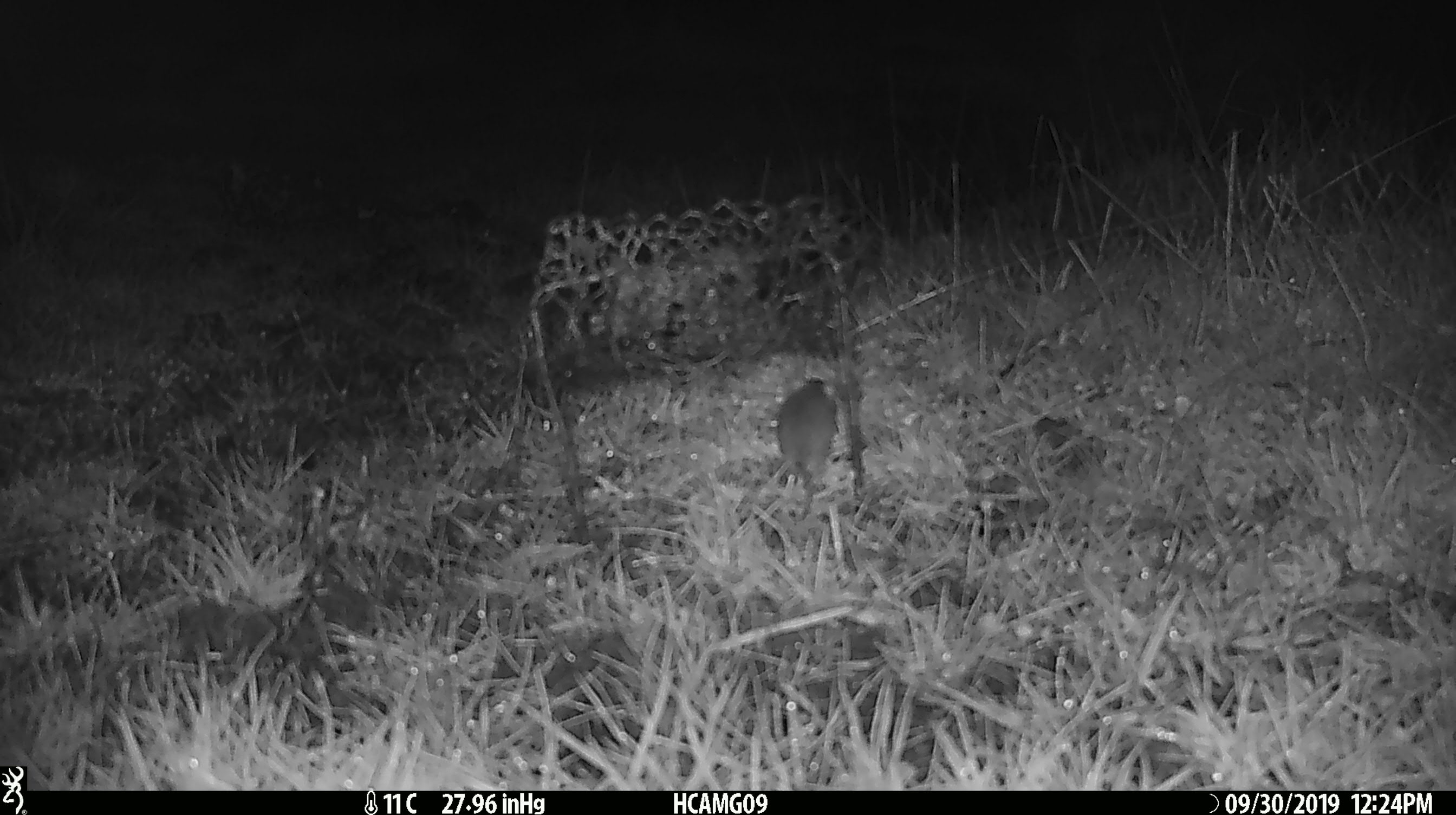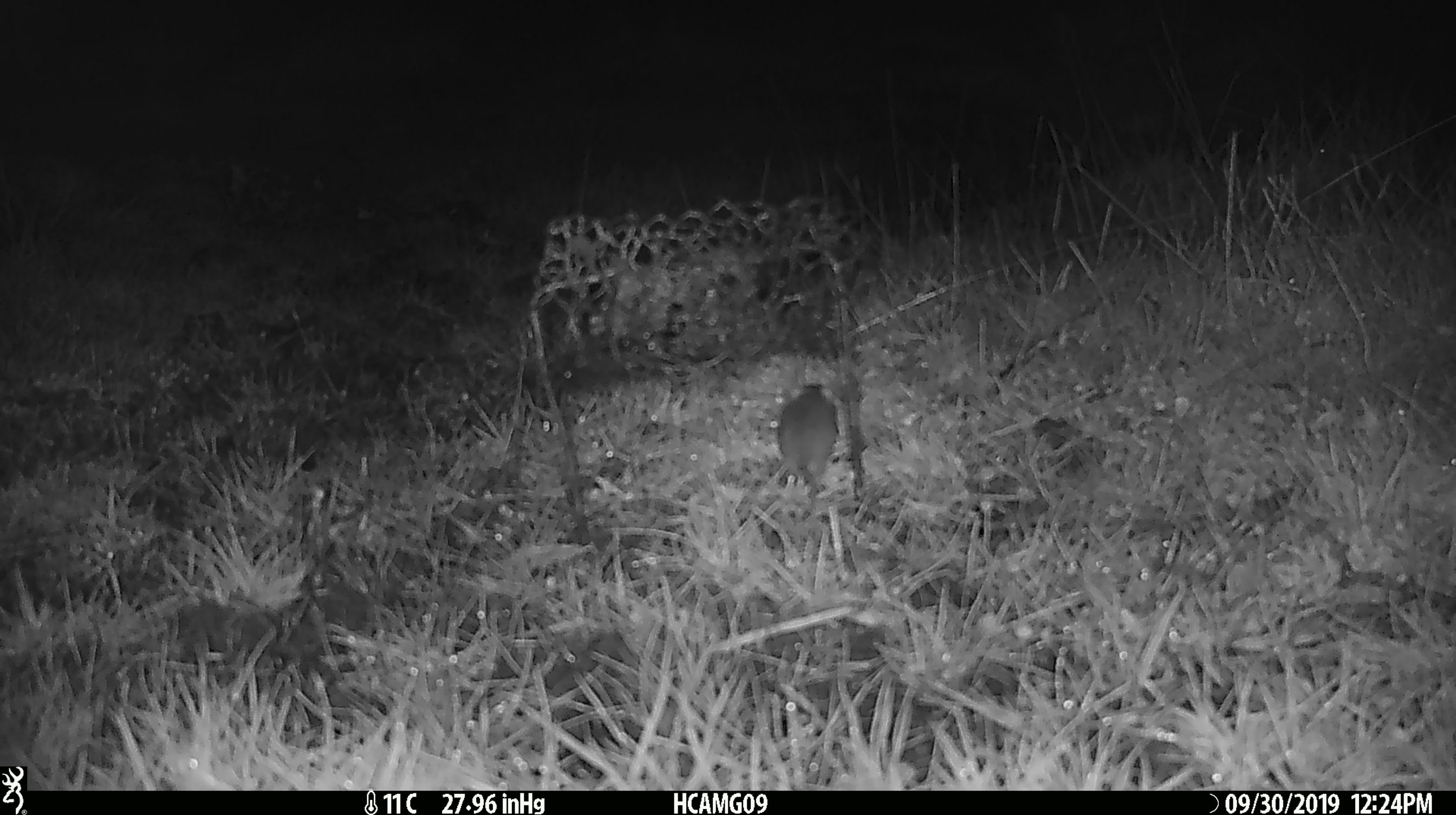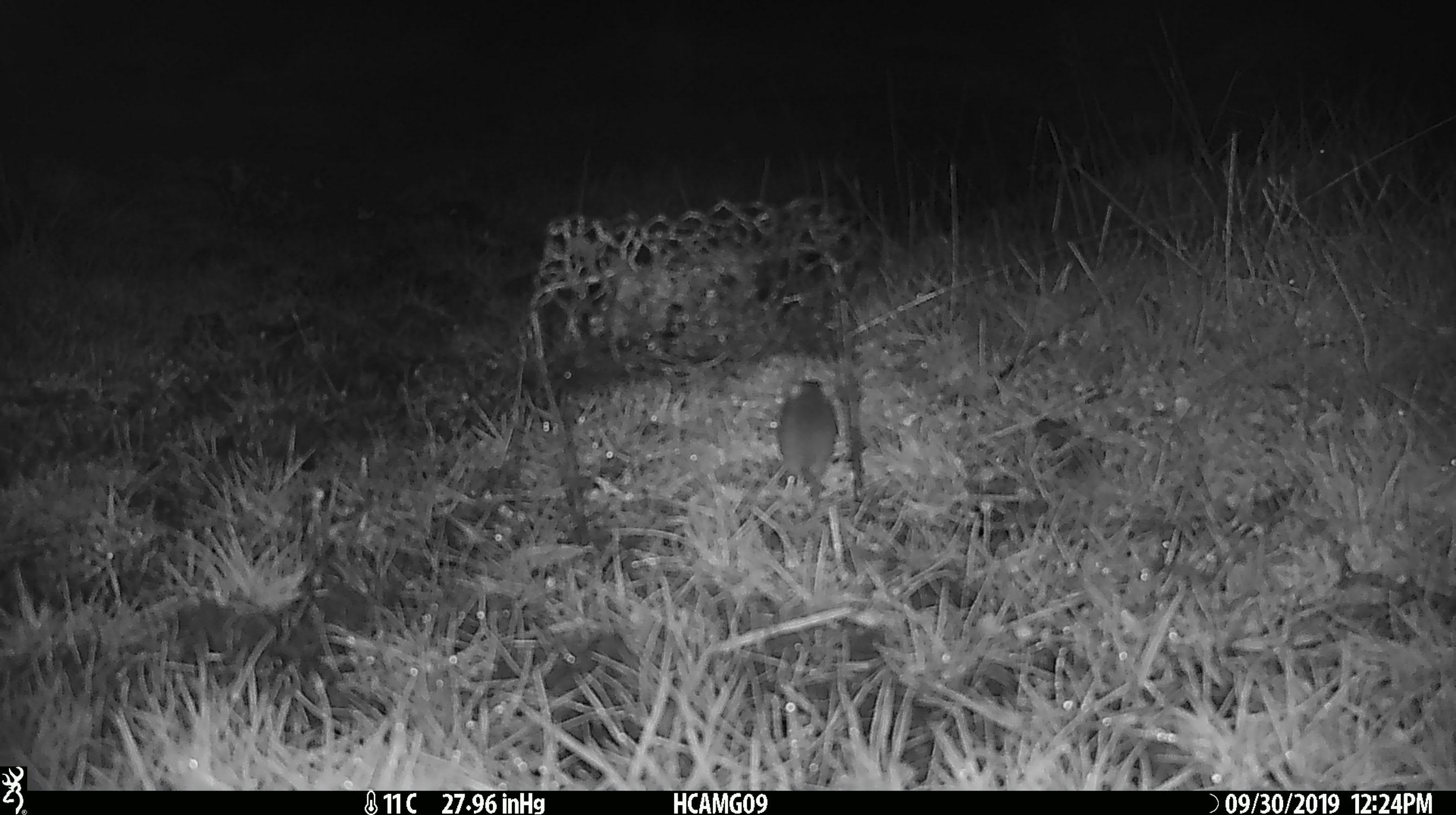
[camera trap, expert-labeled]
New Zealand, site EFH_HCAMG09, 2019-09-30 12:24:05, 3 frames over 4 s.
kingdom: Animalia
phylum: Chordata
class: Mammalia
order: Rodentia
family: Muridae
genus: Mus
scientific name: Mus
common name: mouse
Mouse (Mus).